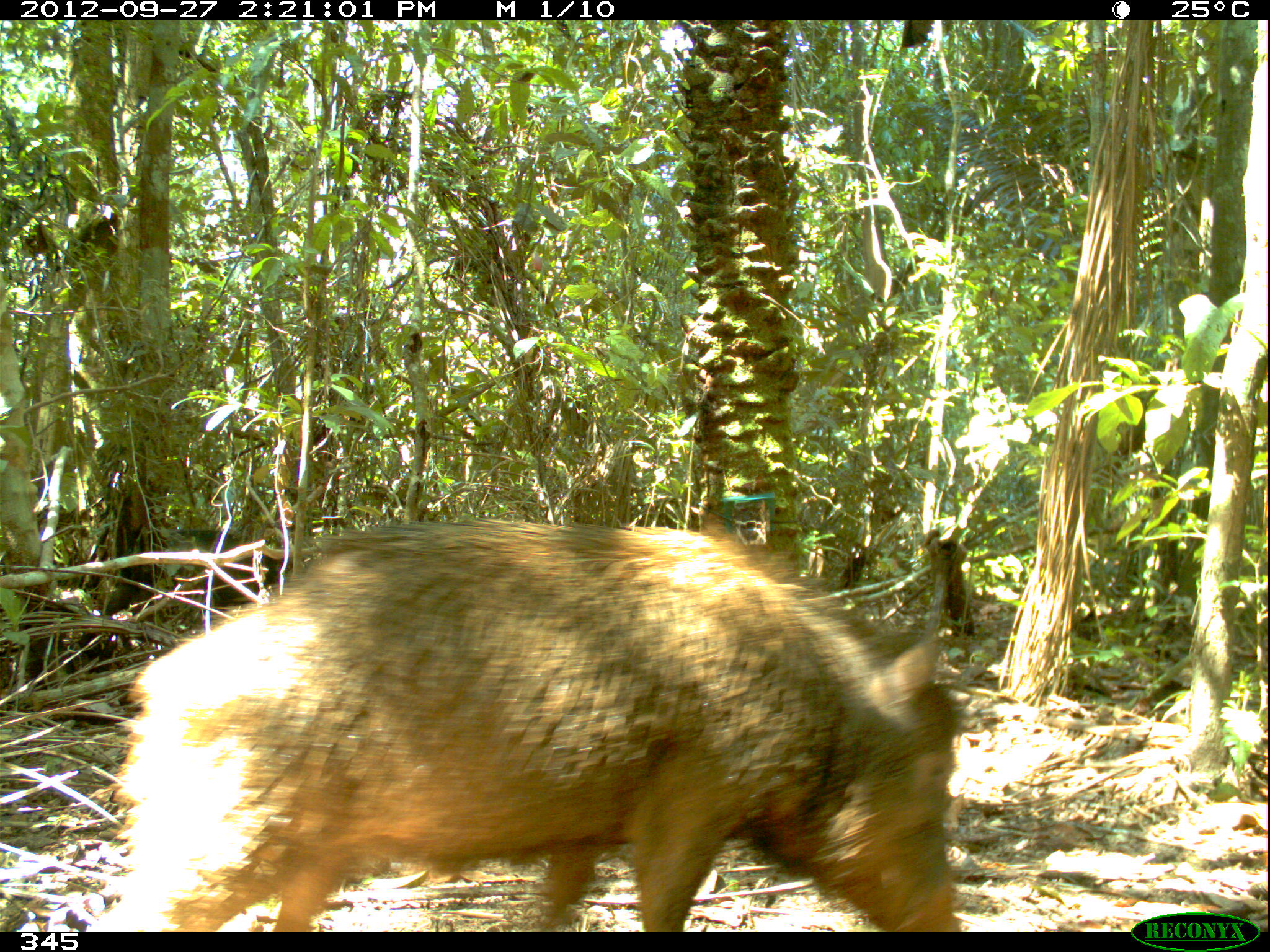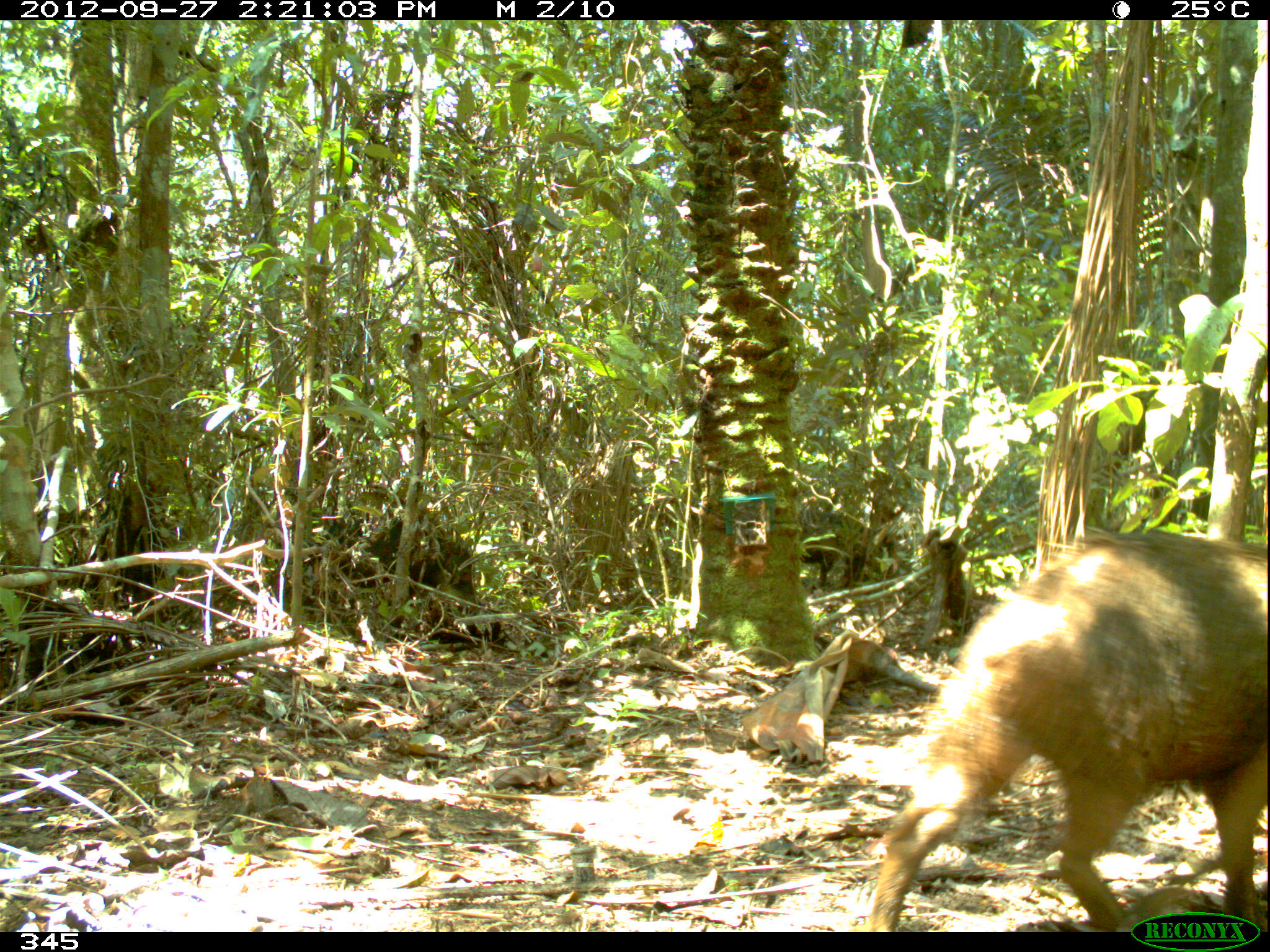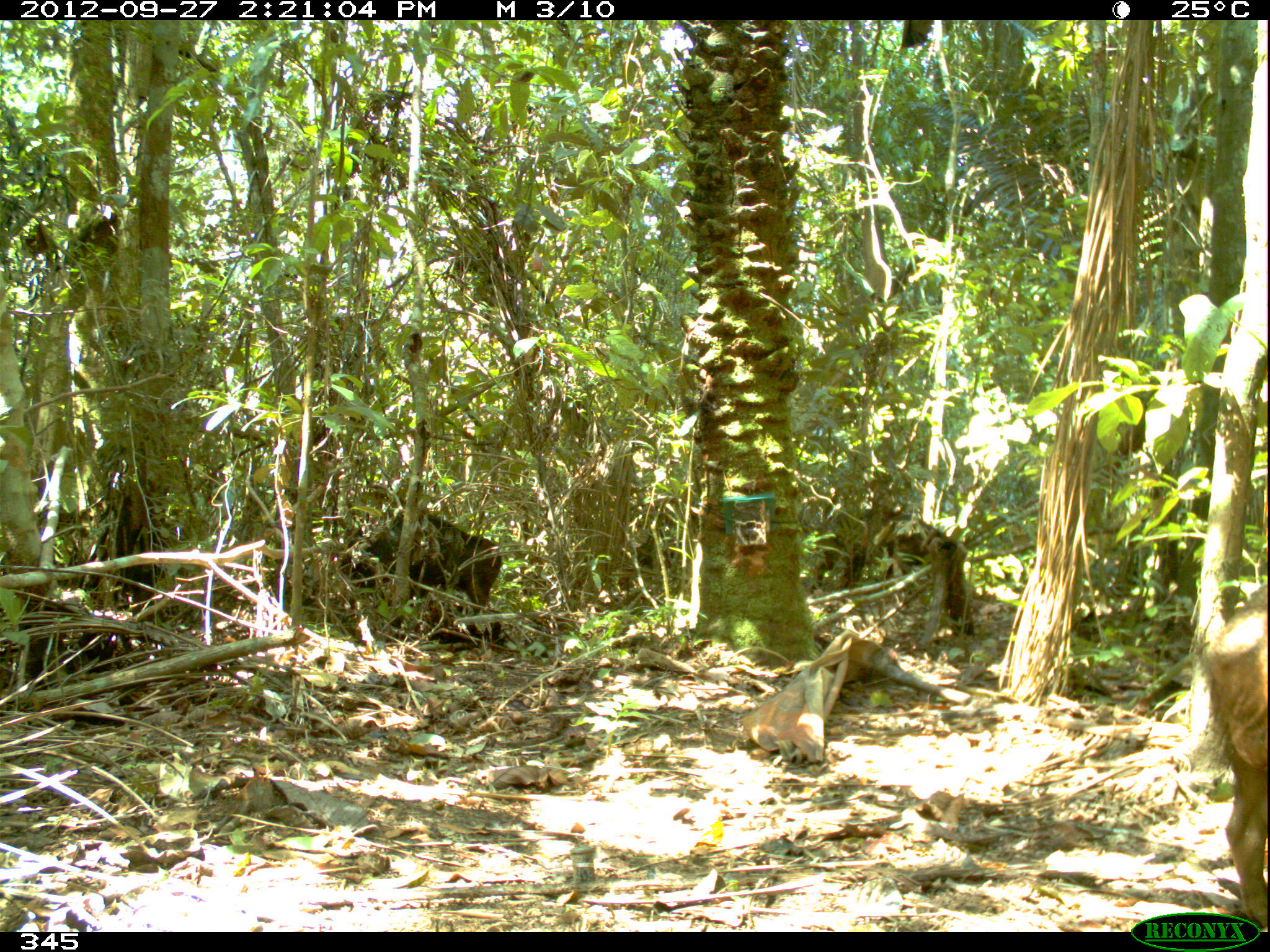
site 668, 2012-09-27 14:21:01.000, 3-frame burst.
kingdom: Animalia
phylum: Chordata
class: Mammalia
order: Artiodactyla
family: Tayassuidae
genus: Tayassu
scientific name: Tayassu pecari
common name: white-lipped peccary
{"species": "Tayassu pecari (white-lipped peccary)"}